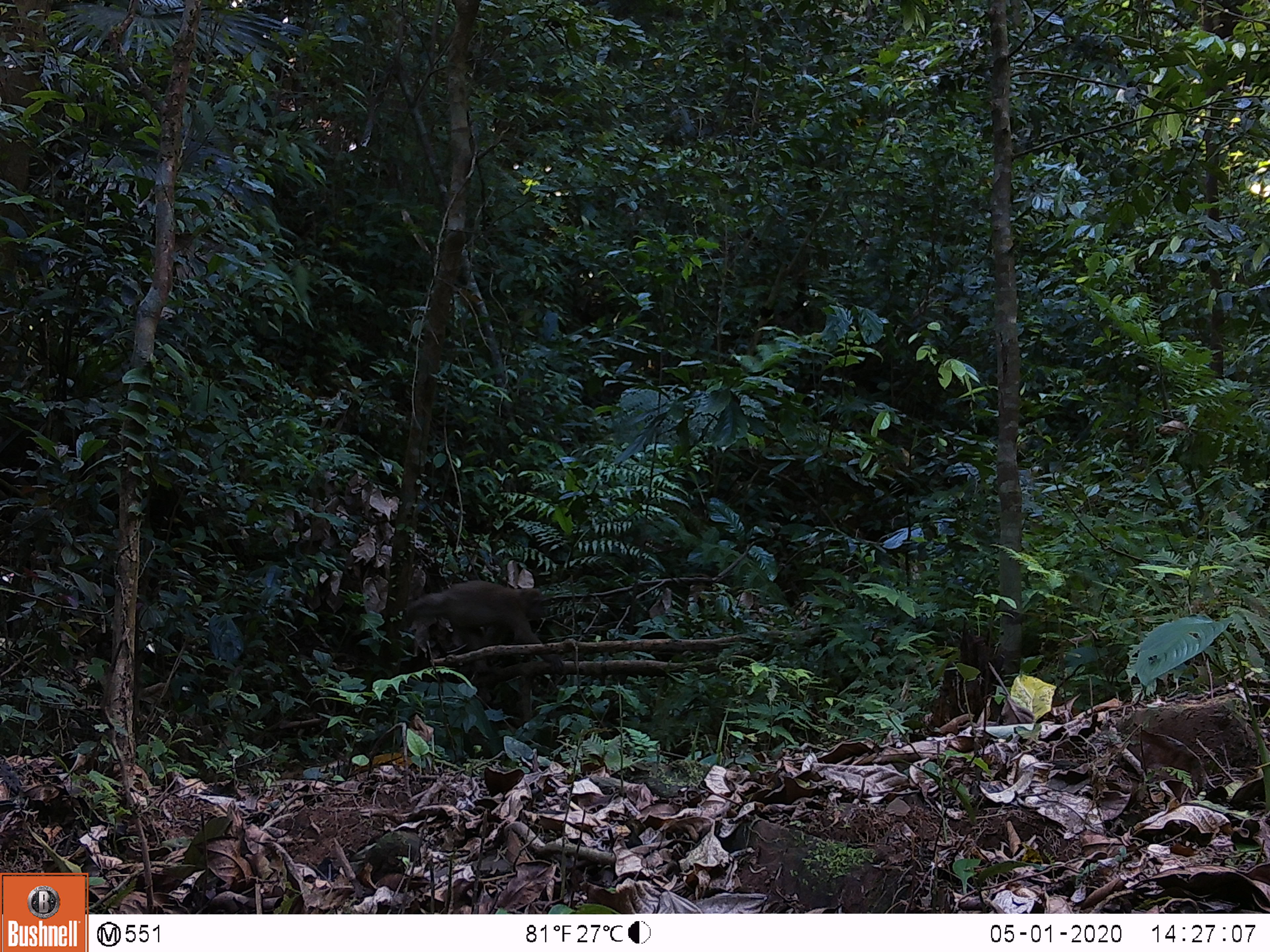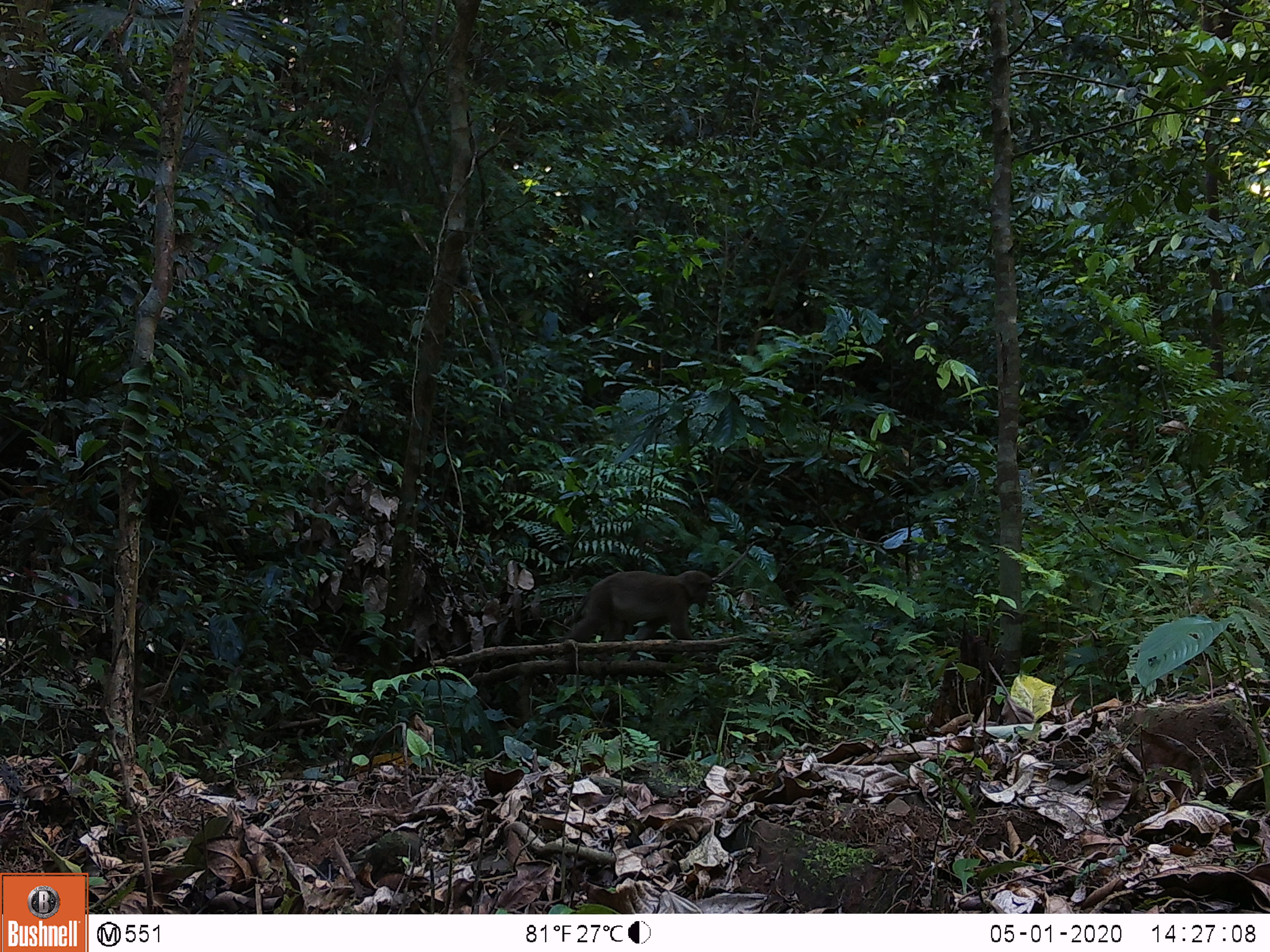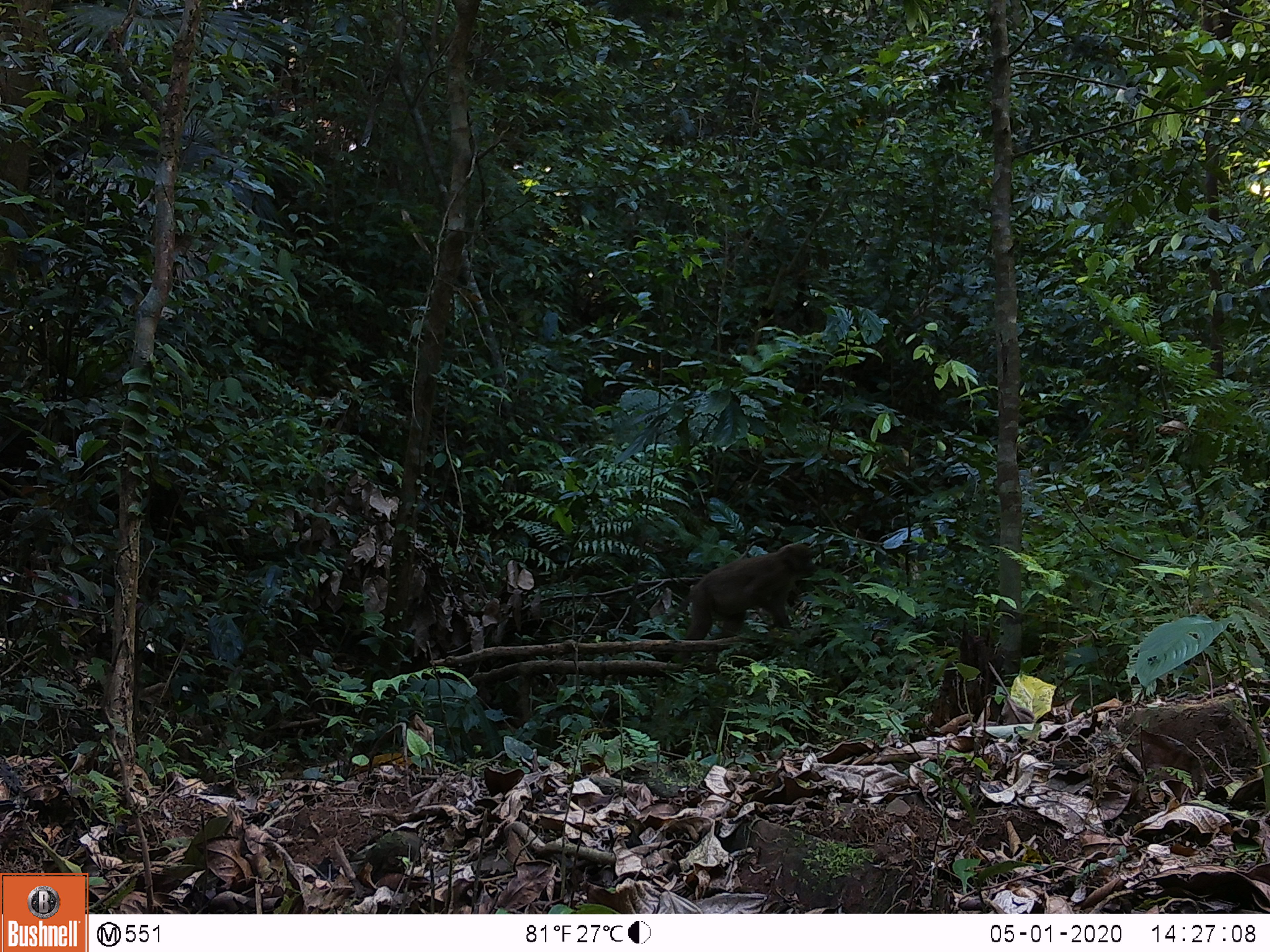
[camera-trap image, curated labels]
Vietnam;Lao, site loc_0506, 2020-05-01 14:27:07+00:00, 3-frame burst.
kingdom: Animalia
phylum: Chordata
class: Mammalia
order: Primates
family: Cercopithecidae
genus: Macaca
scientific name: Macaca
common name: macaques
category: assam or rhesus macaque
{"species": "assam or rhesus macaque (macaques) (Macaca)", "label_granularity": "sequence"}